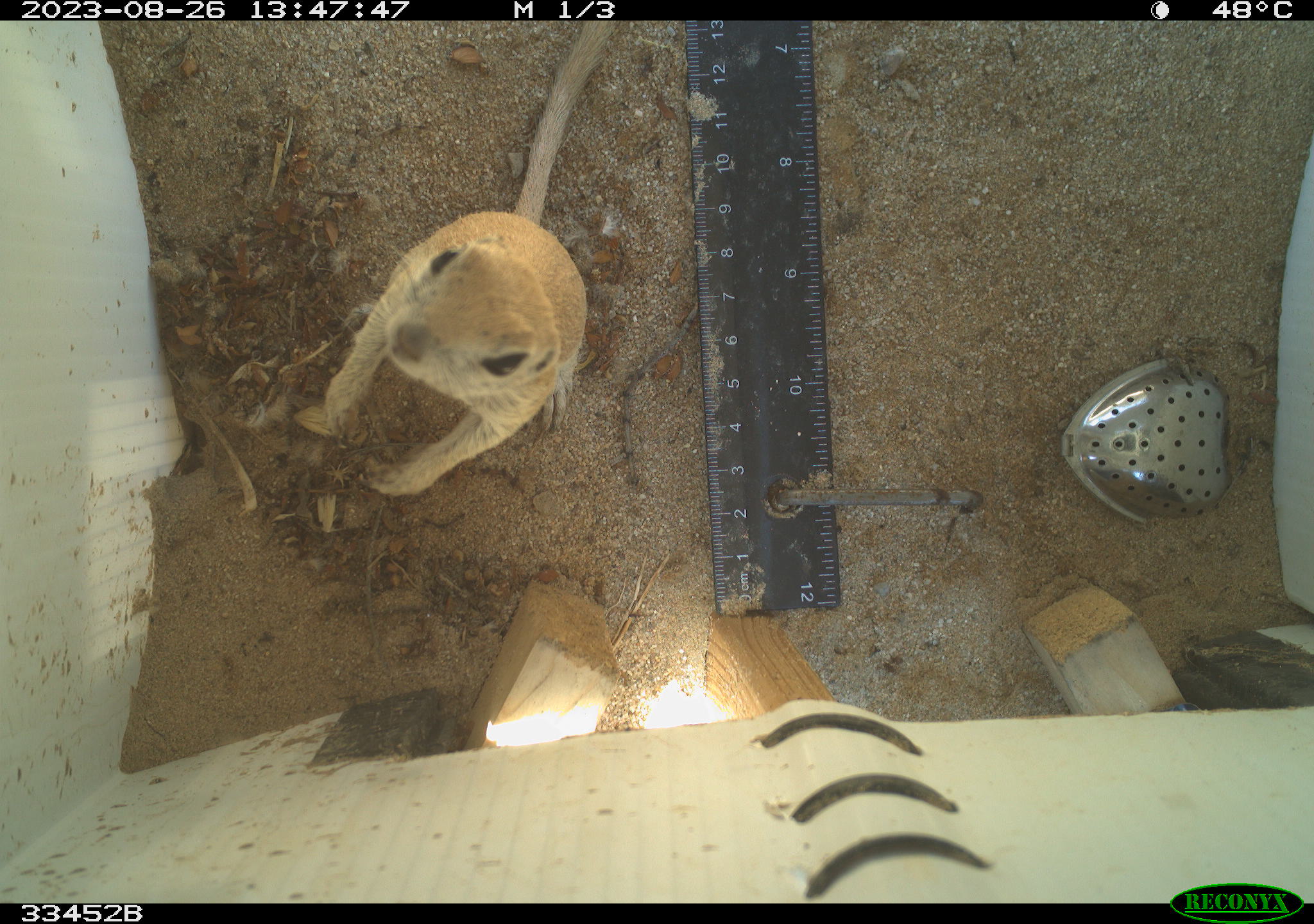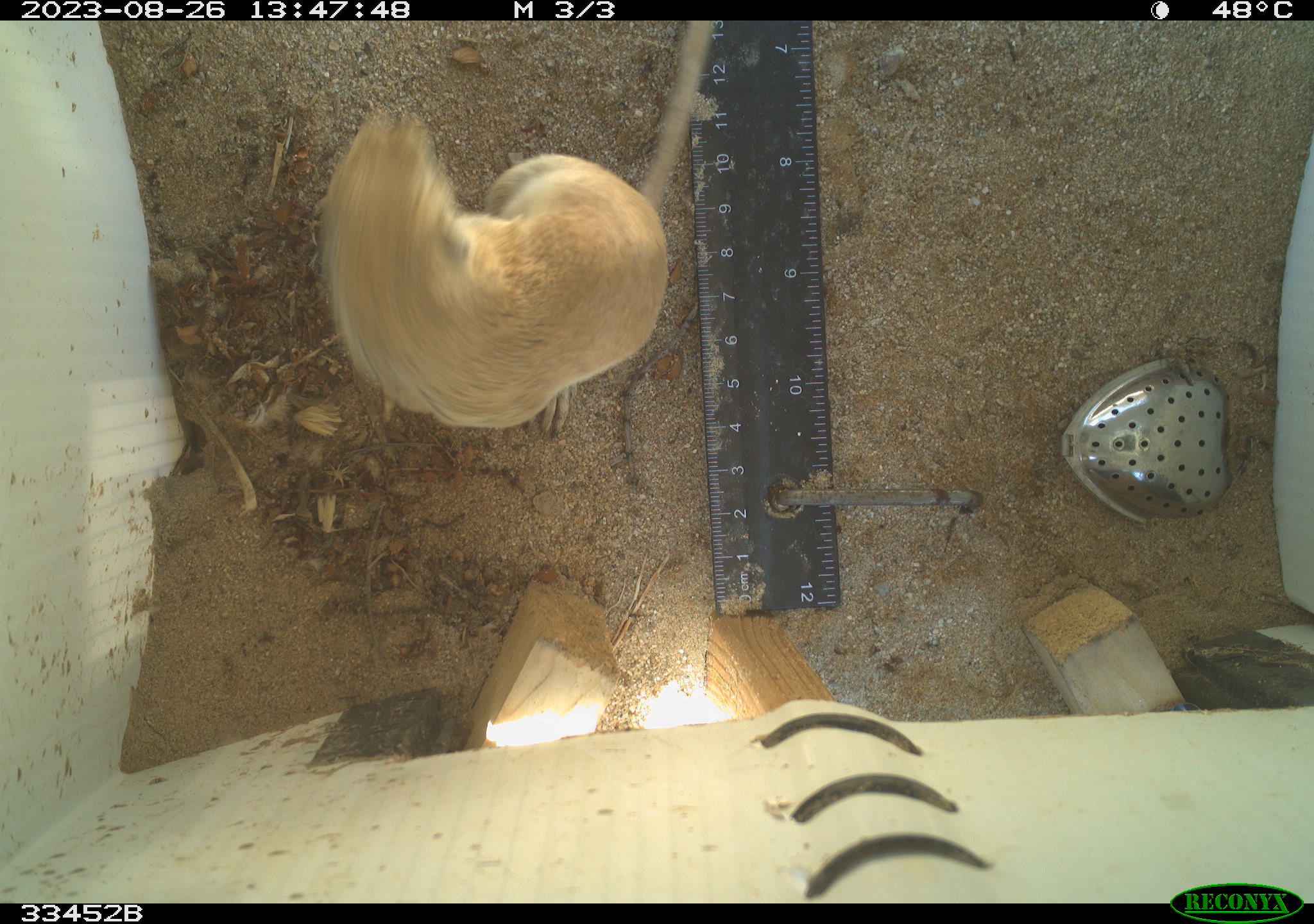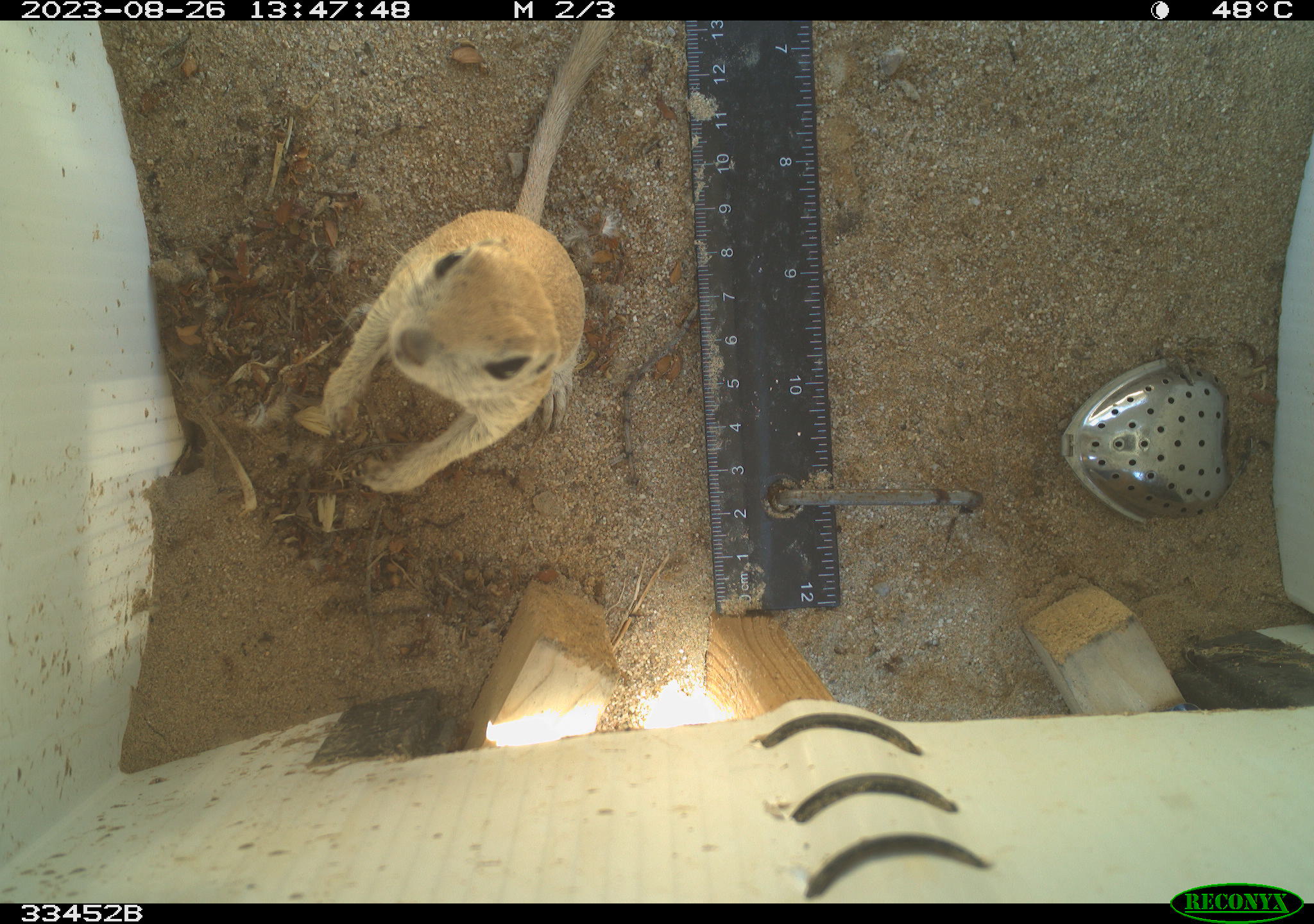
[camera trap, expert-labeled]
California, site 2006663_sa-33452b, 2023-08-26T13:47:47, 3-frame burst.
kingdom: Animalia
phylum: Chordata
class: Mammalia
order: Rodentia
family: Sciuridae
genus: Xerospermophilus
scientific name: Xerospermophilus tereticaudus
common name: round-tailed ground squirrel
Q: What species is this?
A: Round-tailed ground squirrel (Xerospermophilus tereticaudus).